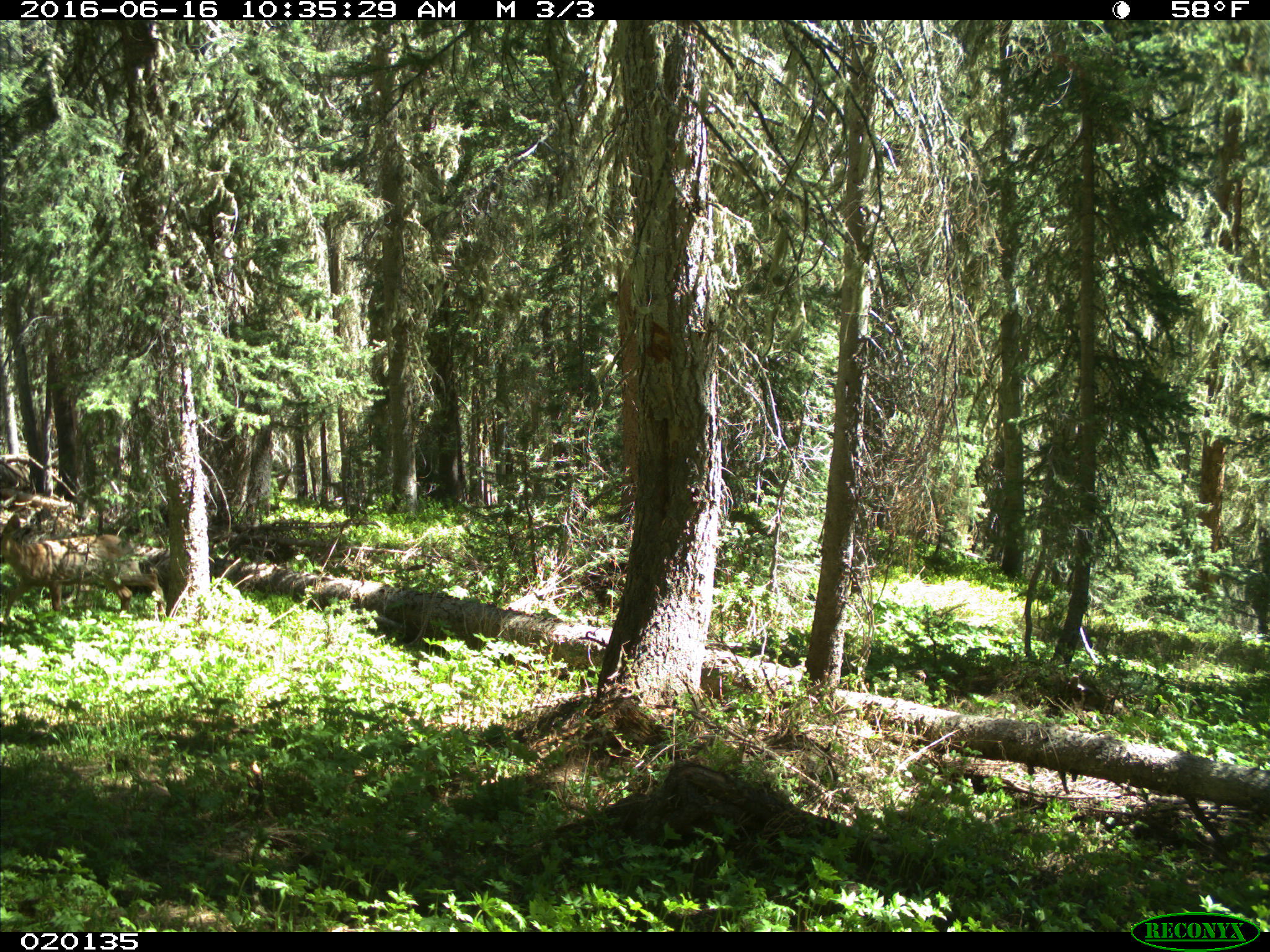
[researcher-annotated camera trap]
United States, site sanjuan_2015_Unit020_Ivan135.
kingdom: Animalia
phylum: Chordata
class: Mammalia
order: Artiodactyla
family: Cervidae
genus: Odocoileus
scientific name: Odocoileus hemionus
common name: mule deer